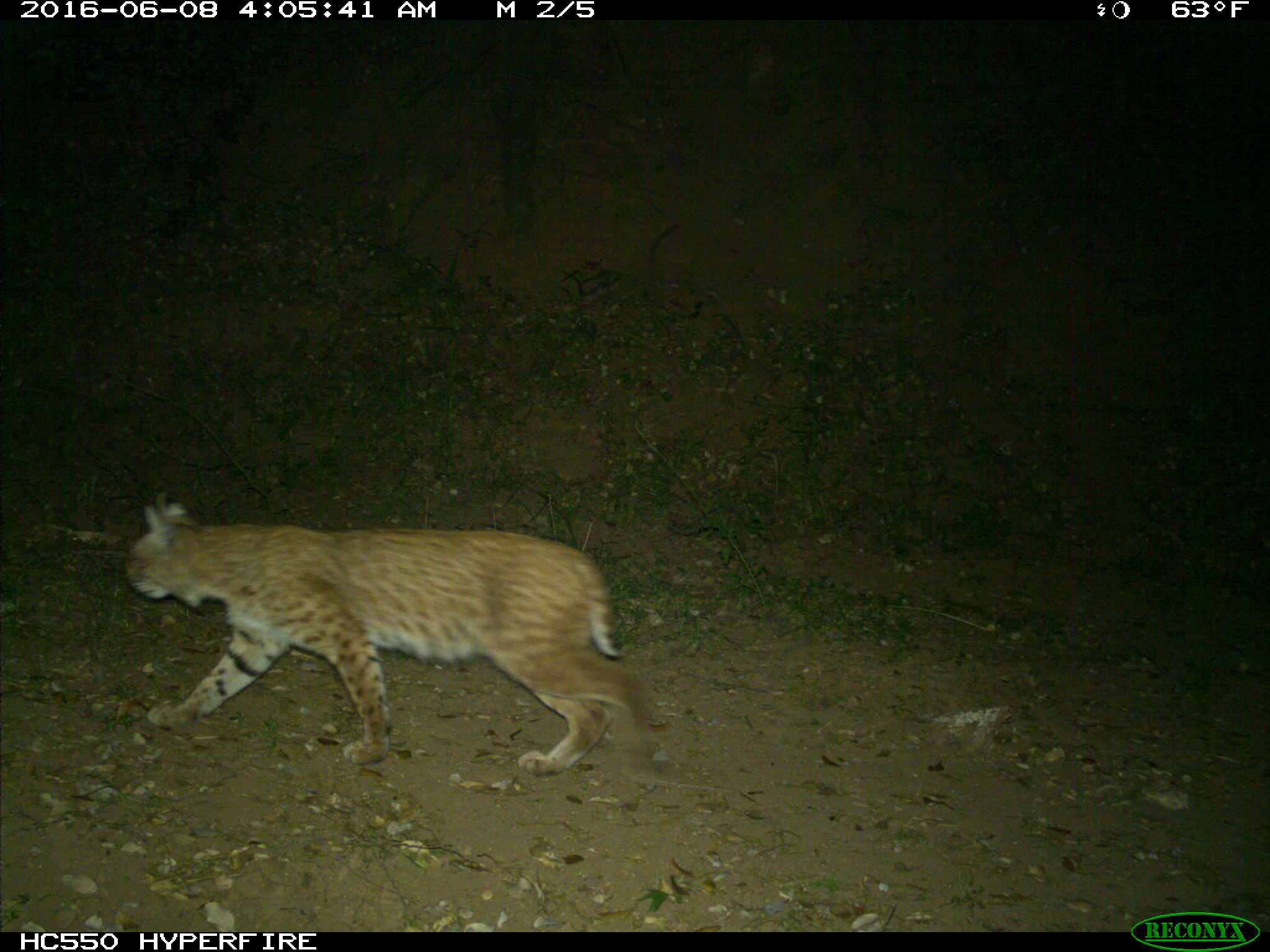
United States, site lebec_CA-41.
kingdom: Animalia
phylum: Chordata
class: Mammalia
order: Carnivora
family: Felidae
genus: Lynx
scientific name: Lynx rufus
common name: bobcat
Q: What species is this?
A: Lynx rufus (bobcat).